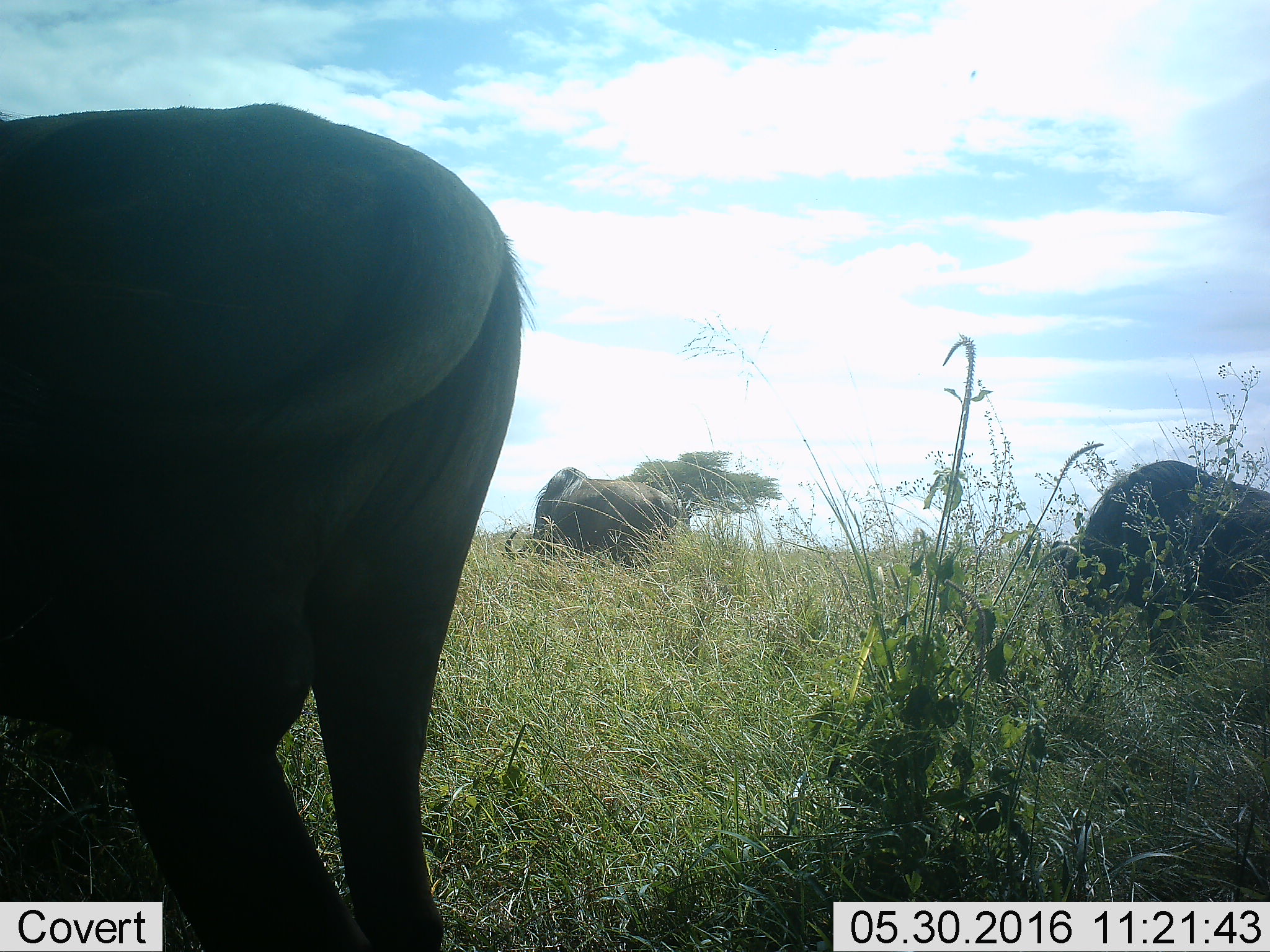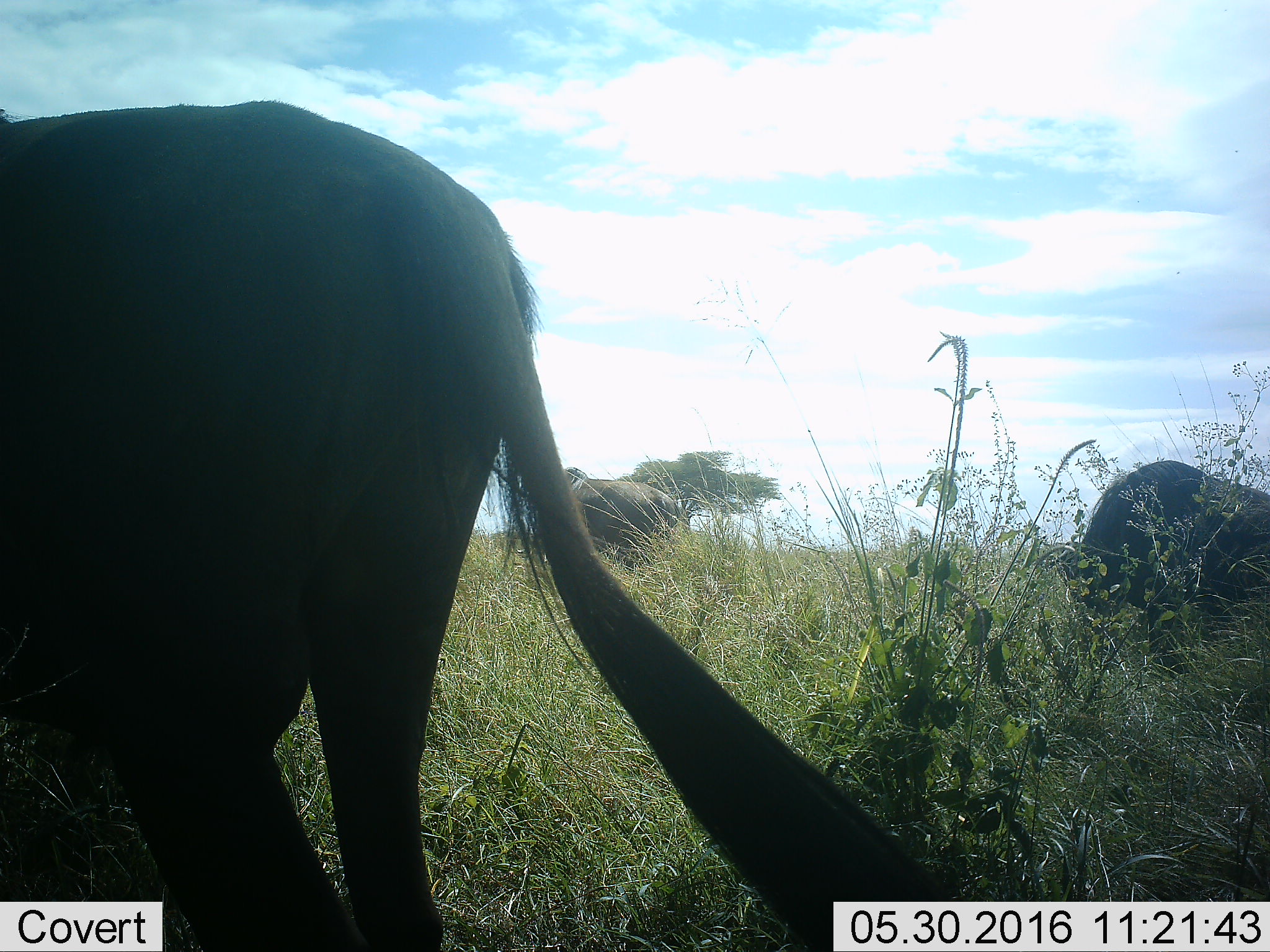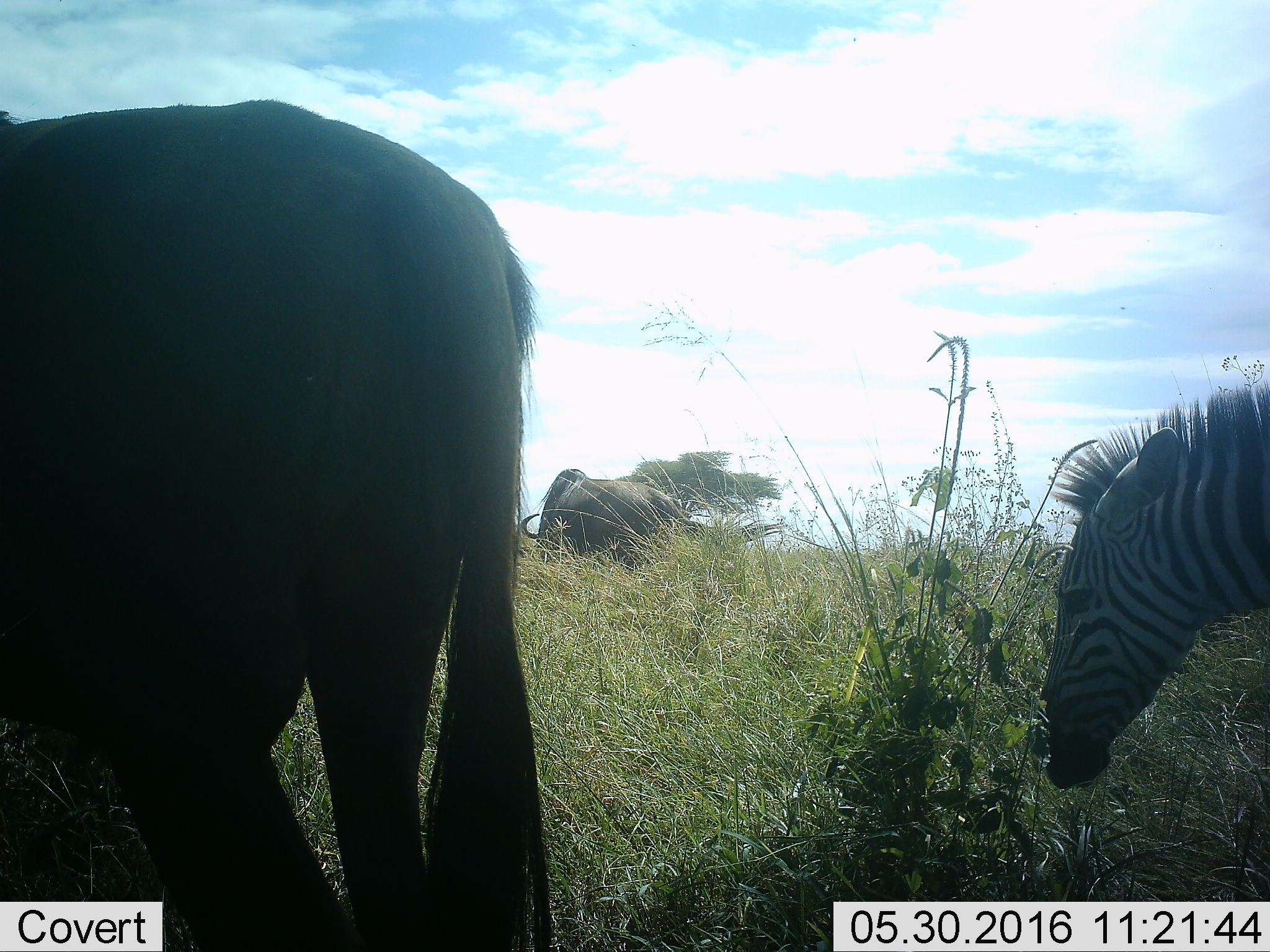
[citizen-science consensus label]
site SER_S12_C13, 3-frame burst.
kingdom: Animalia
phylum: Chordata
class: Mammalia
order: Artiodactyla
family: Bovidae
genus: Connochaetes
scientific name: Connochaetes taurinus taurinus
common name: blue wildebeest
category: wildebeestblue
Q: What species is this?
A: Wildebeestblue (blue wildebeest) (Connochaetes taurinus taurinus).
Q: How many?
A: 3.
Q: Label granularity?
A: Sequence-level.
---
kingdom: Animalia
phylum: Chordata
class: Mammalia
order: Perissodactyla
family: Equidae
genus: Equus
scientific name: Equus quagga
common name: plains zebra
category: zebraplains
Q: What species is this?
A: Zebraplains (plains zebra) (Equus quagga).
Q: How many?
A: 1.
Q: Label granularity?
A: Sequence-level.